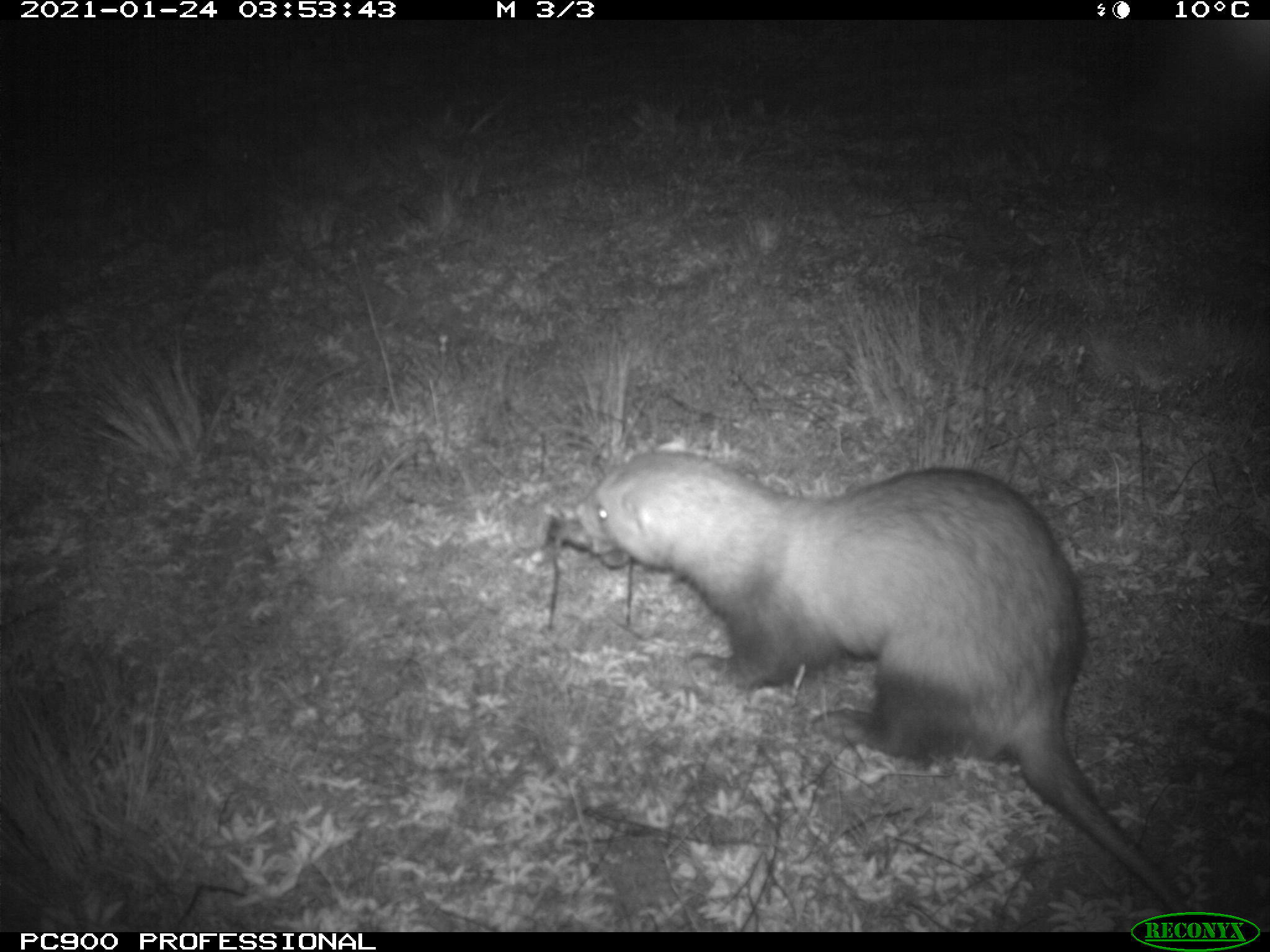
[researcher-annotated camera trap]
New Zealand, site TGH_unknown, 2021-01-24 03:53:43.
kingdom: Animalia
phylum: Chordata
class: Mammalia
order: Carnivora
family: Mustelidae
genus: Mustela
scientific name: Mustela furo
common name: ferret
Ferret (Mustela furo).